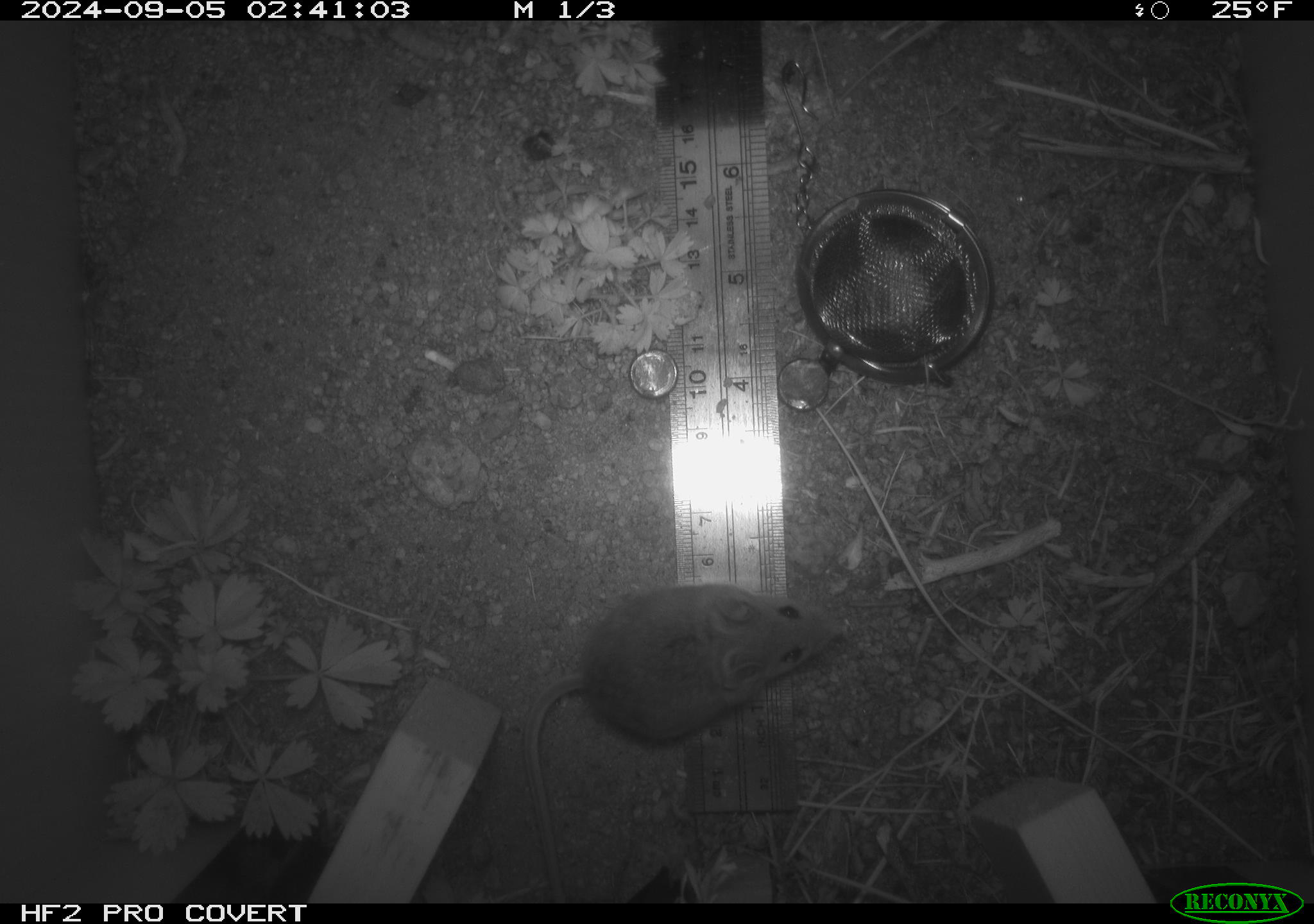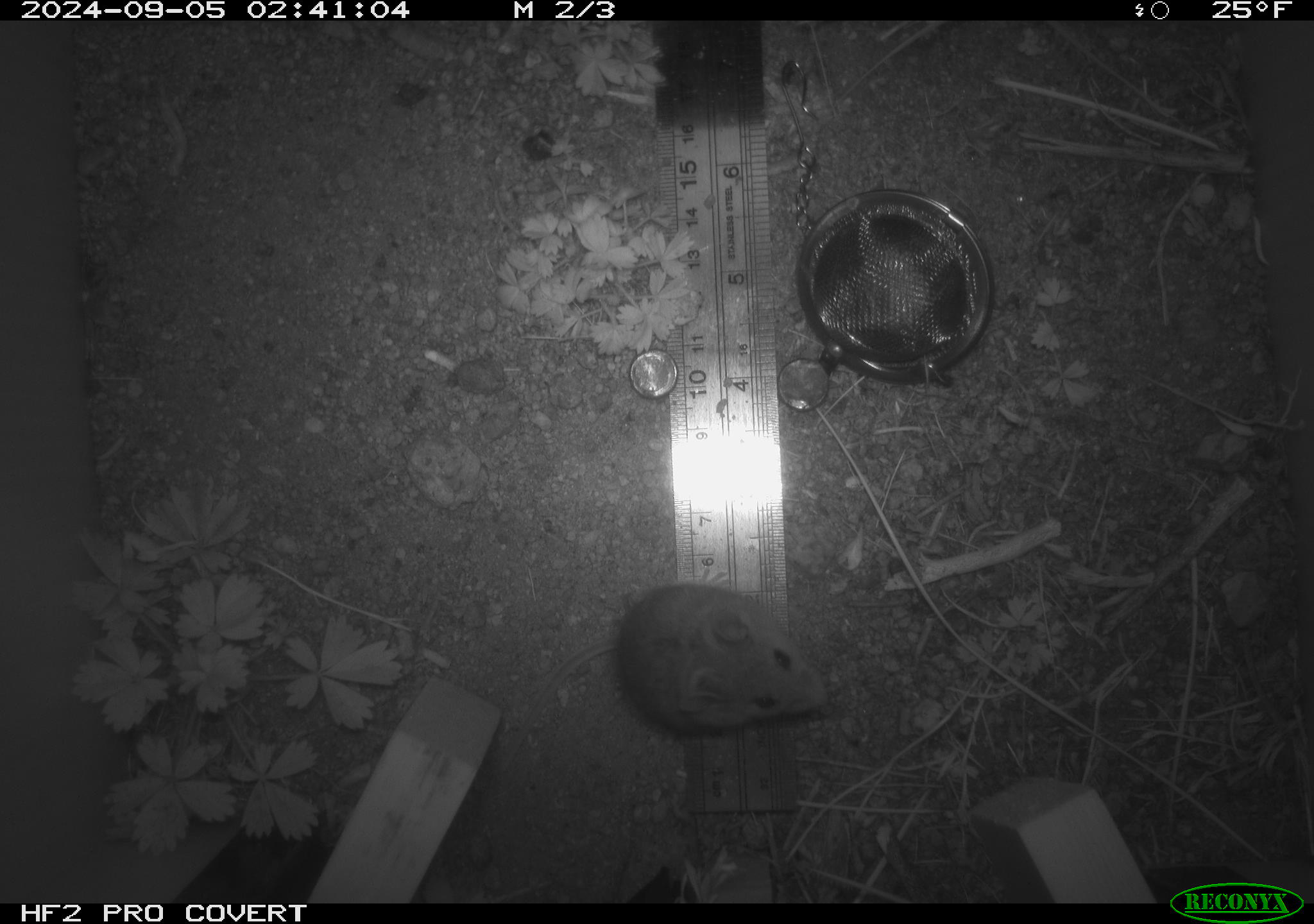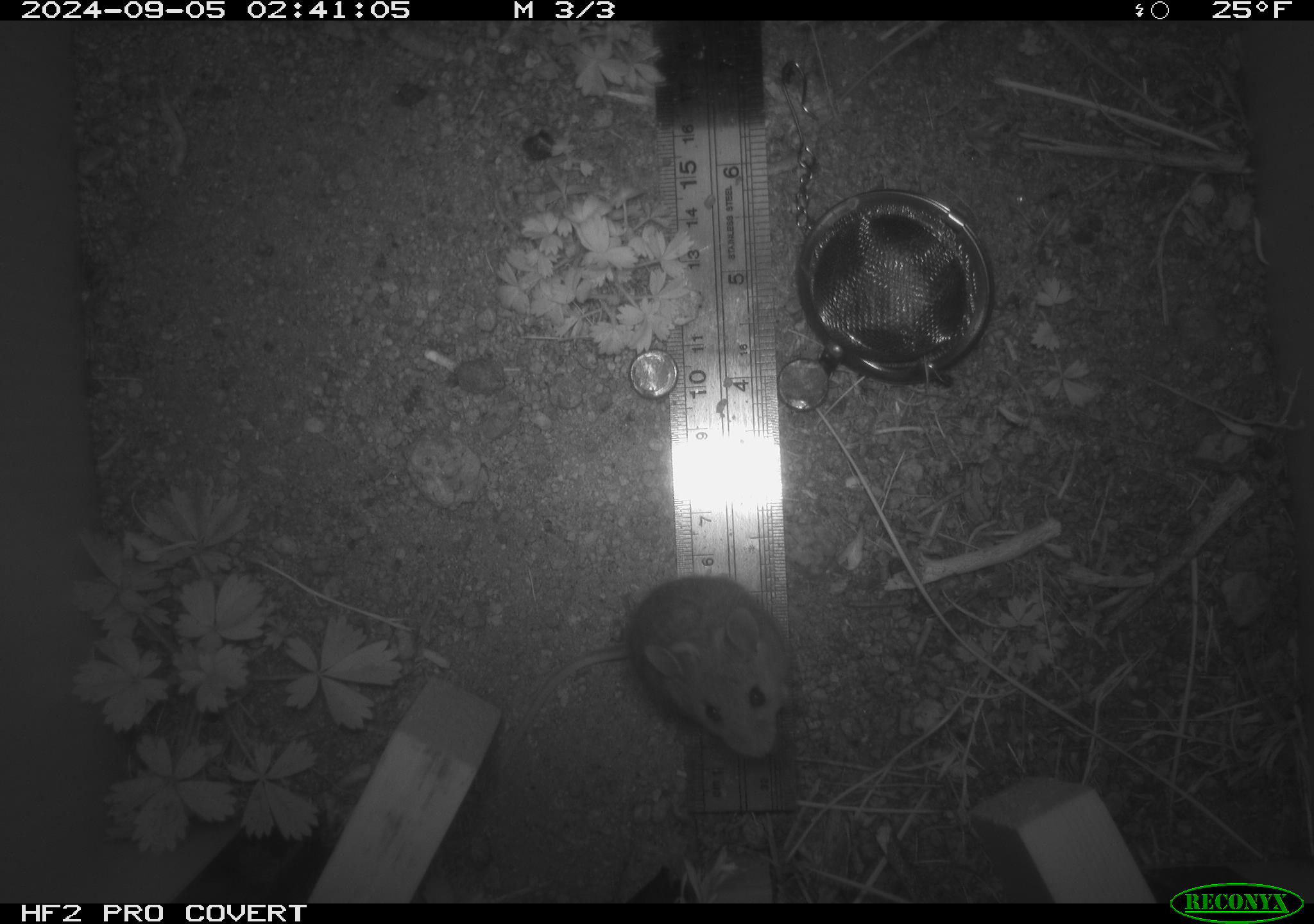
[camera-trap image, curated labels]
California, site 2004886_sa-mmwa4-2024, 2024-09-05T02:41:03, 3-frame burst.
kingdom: Animalia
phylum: Chordata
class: Mammalia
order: Rodentia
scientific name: Rodentia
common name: mouse species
Mouse species (Rodentia).